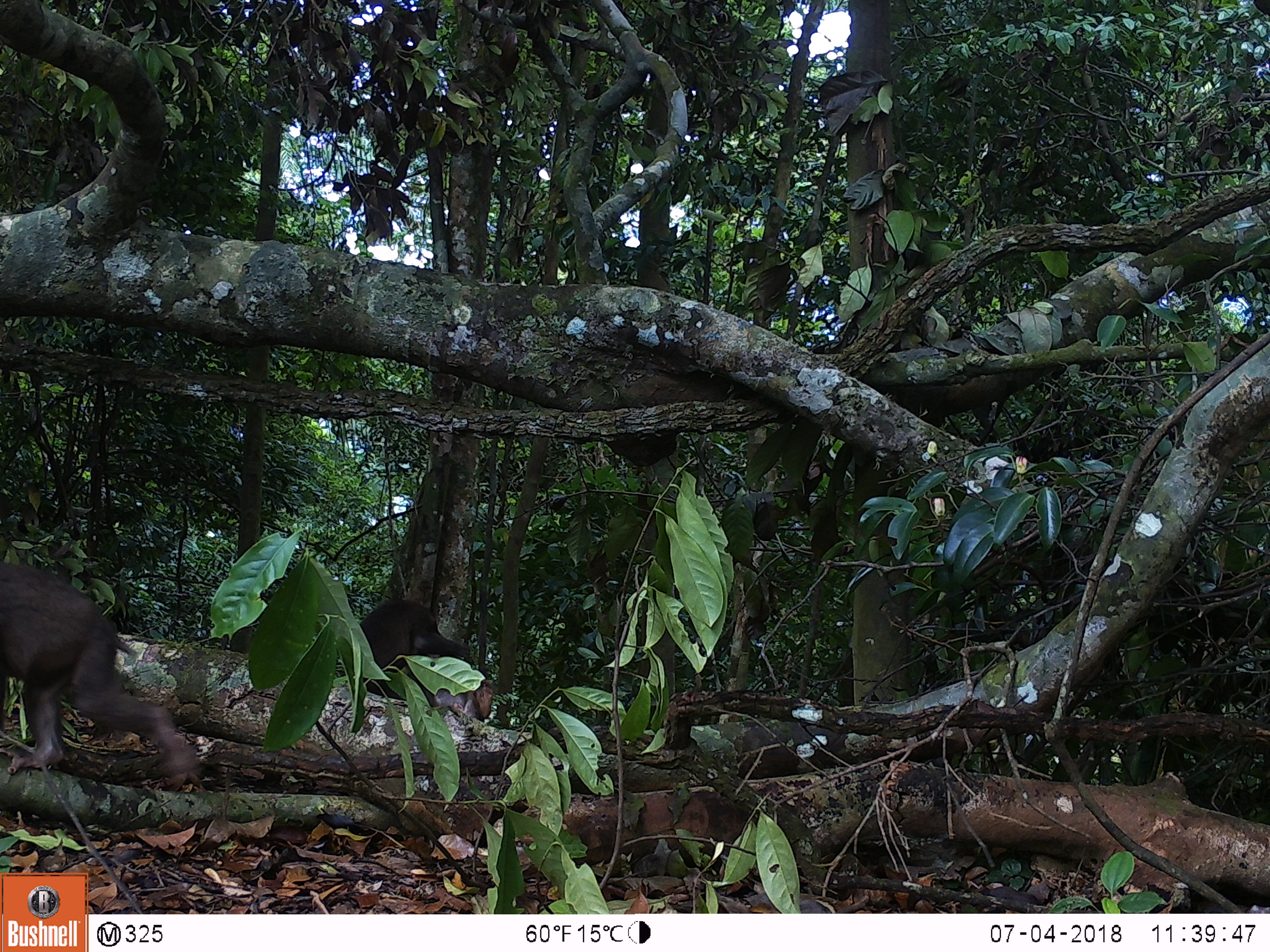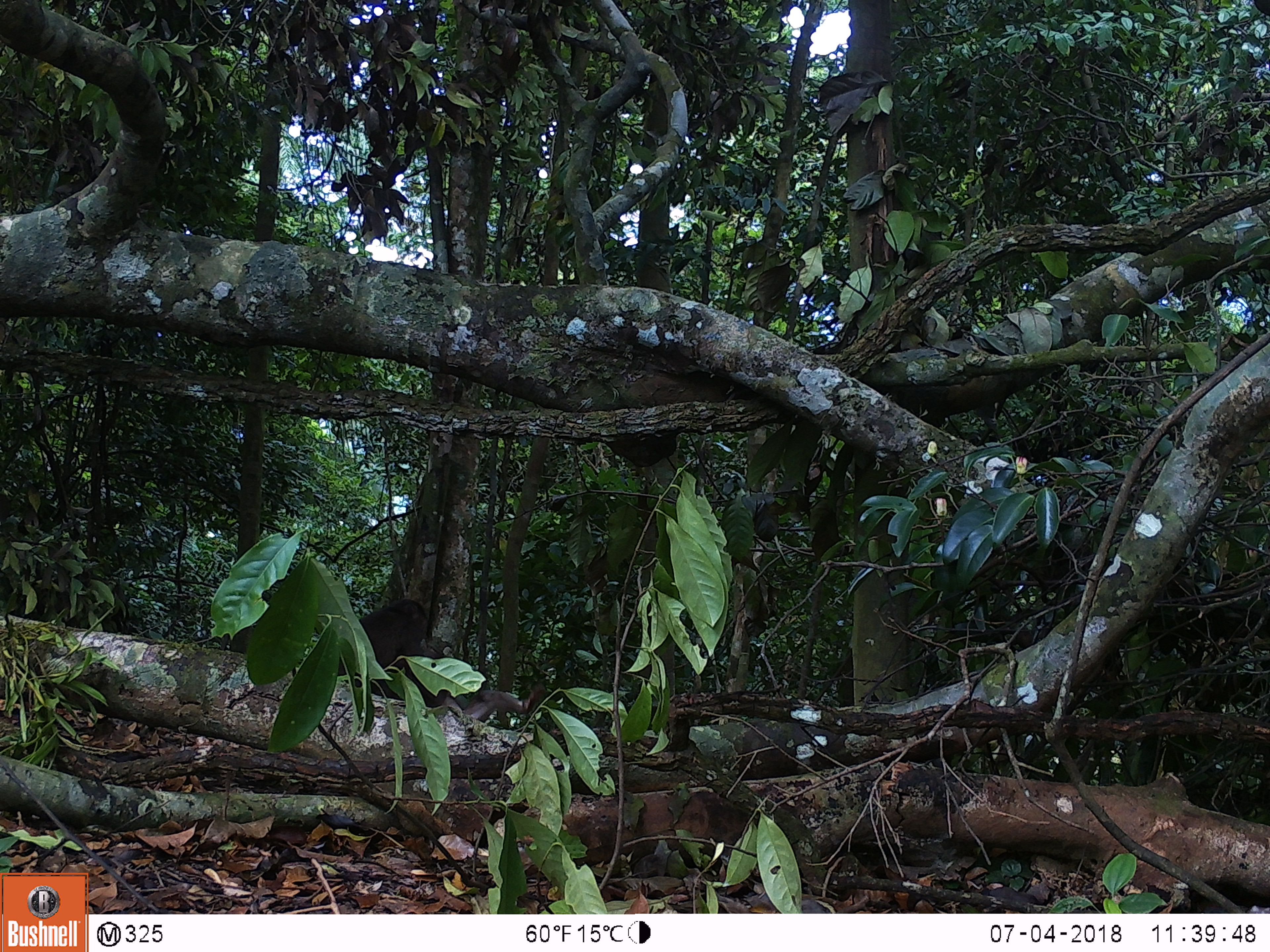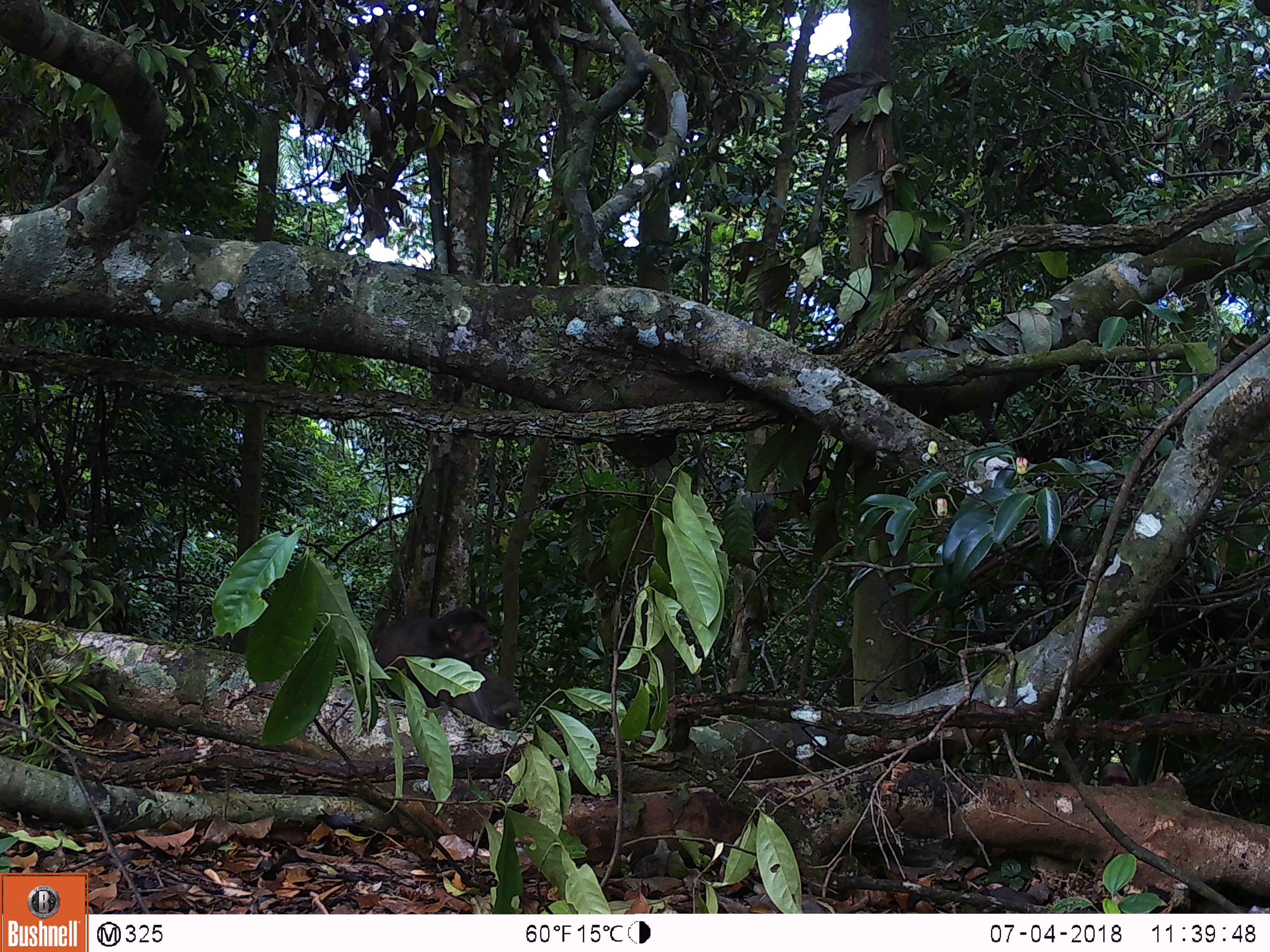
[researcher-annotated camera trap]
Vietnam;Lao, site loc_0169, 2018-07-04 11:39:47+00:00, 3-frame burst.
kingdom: Animalia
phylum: Chordata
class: Mammalia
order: Primates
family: Cercopithecidae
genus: Macaca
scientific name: Macaca arctoides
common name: stump-tailed macaque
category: stump tailed macaque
Stump tailed macaque (stump-tailed macaque) (Macaca arctoides). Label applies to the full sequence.